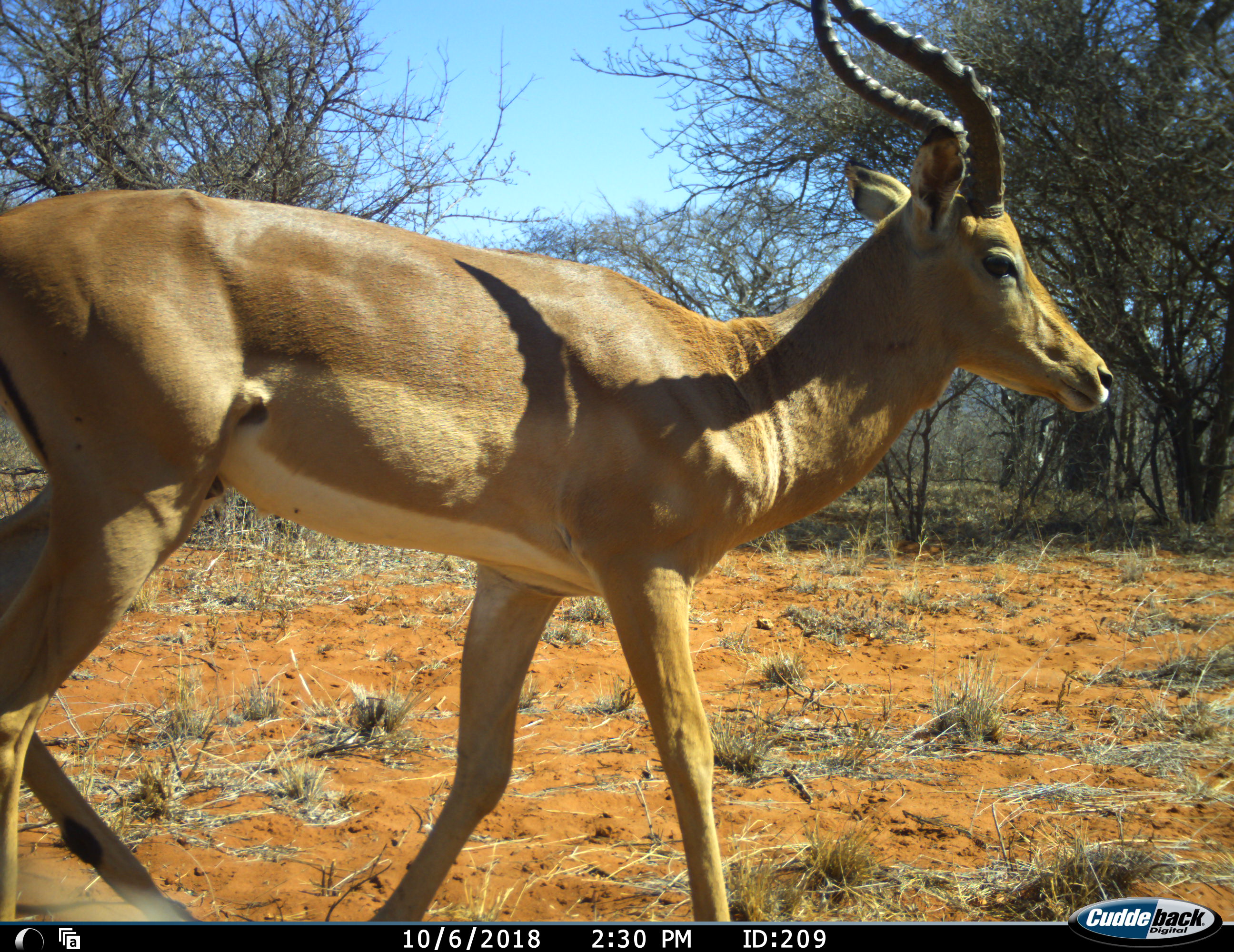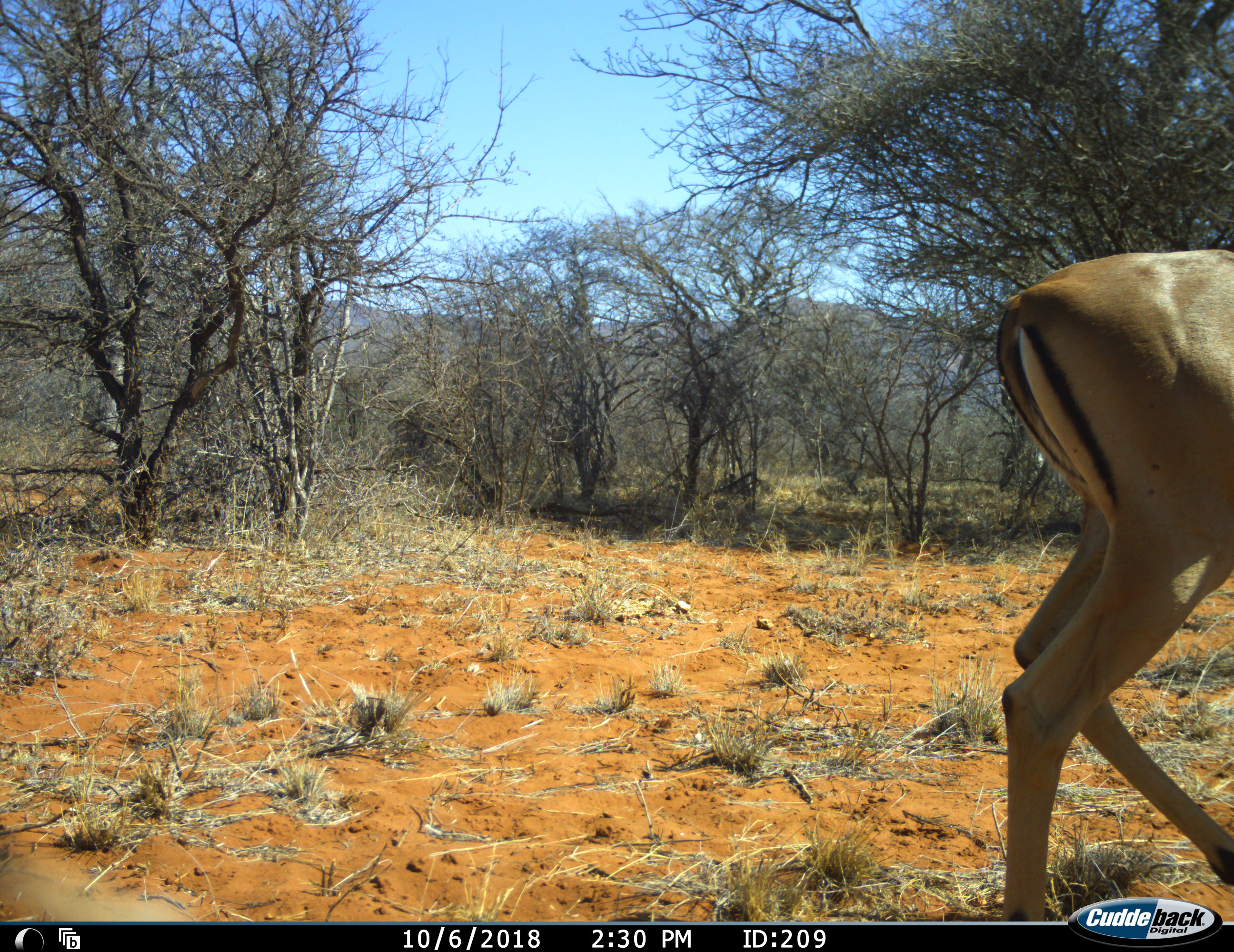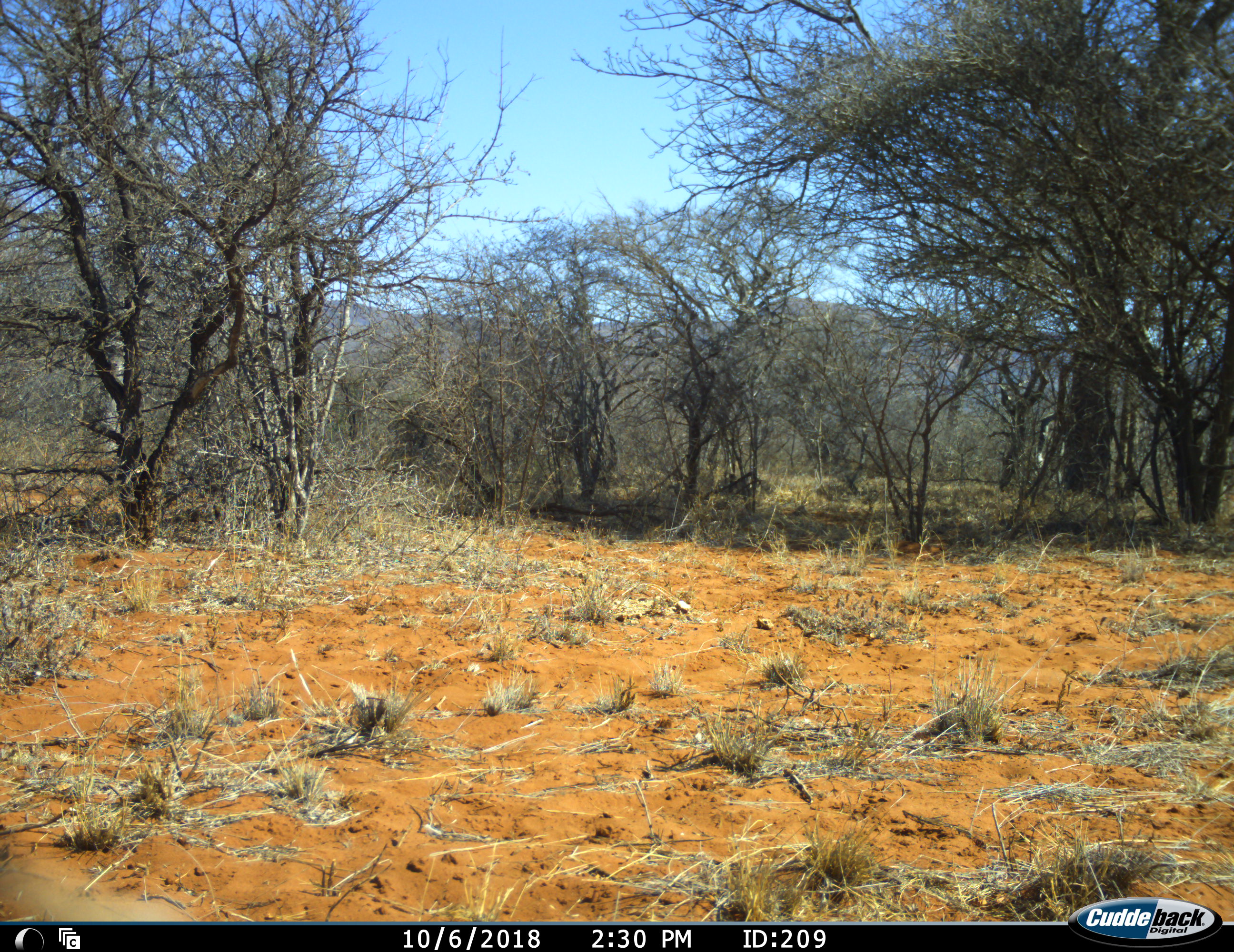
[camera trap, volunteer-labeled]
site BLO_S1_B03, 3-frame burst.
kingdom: Animalia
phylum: Chordata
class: Mammalia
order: Artiodactyla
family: Bovidae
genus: Aepyceros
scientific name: Aepyceros melampus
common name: impala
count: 1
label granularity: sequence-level